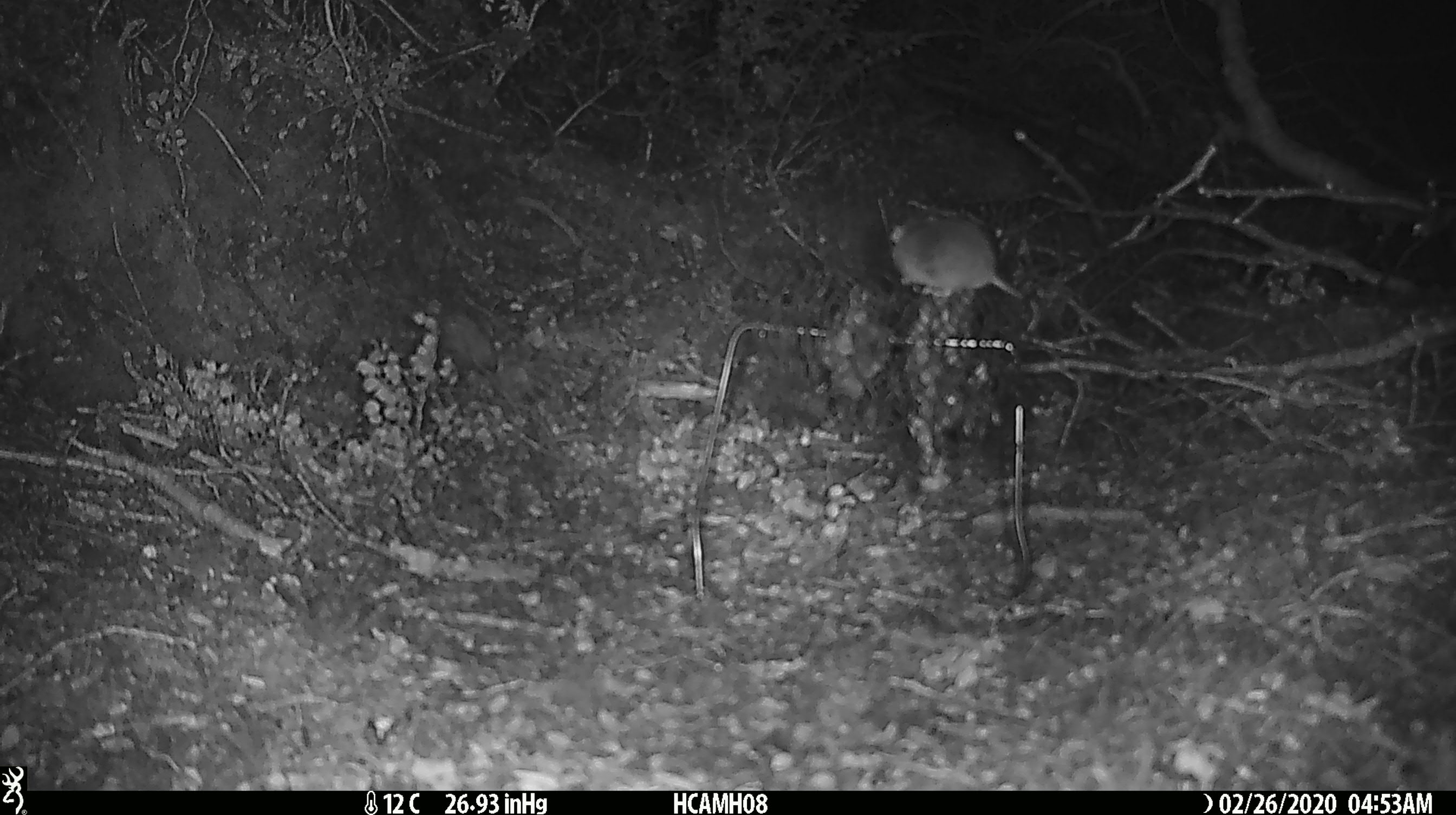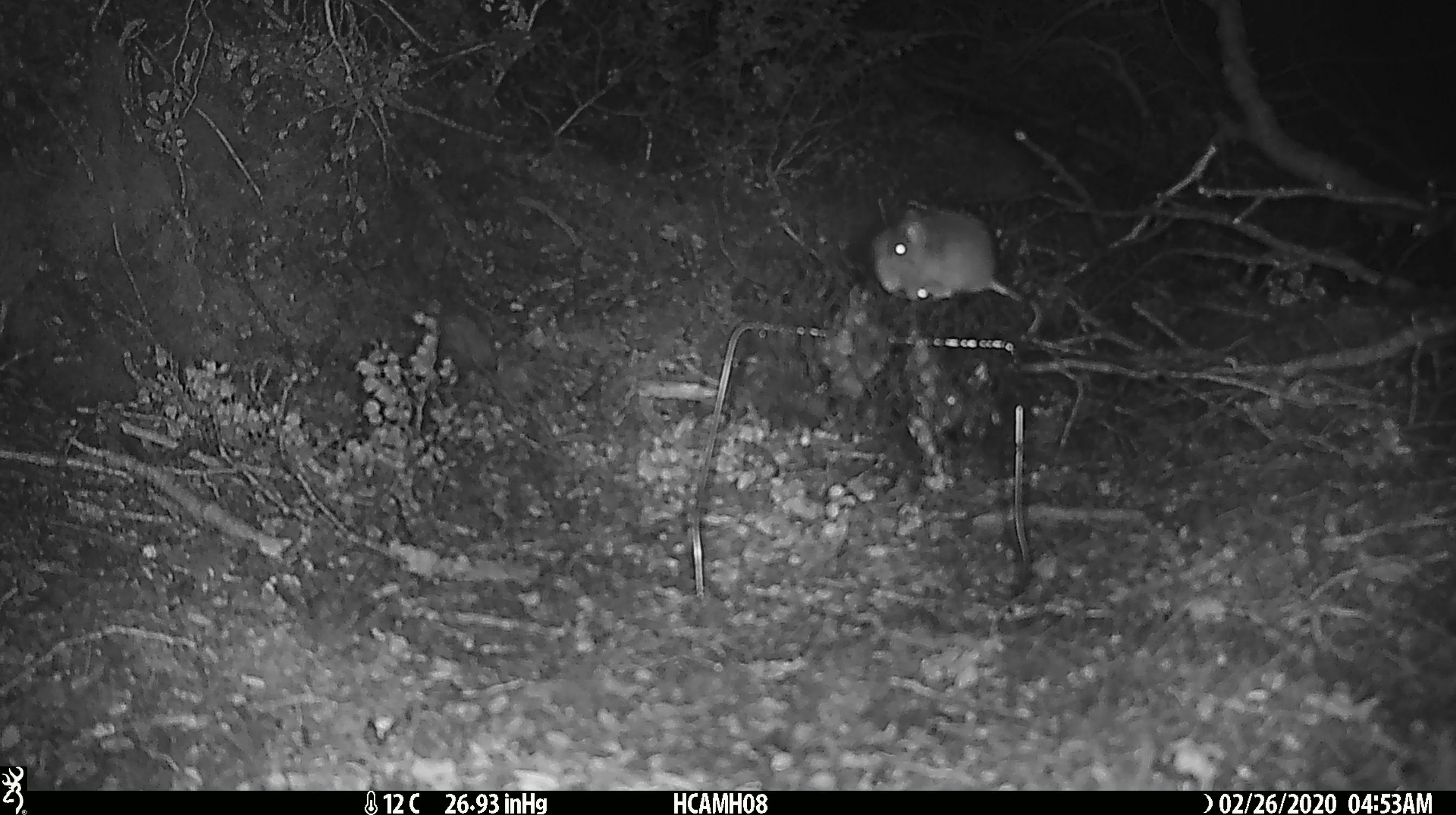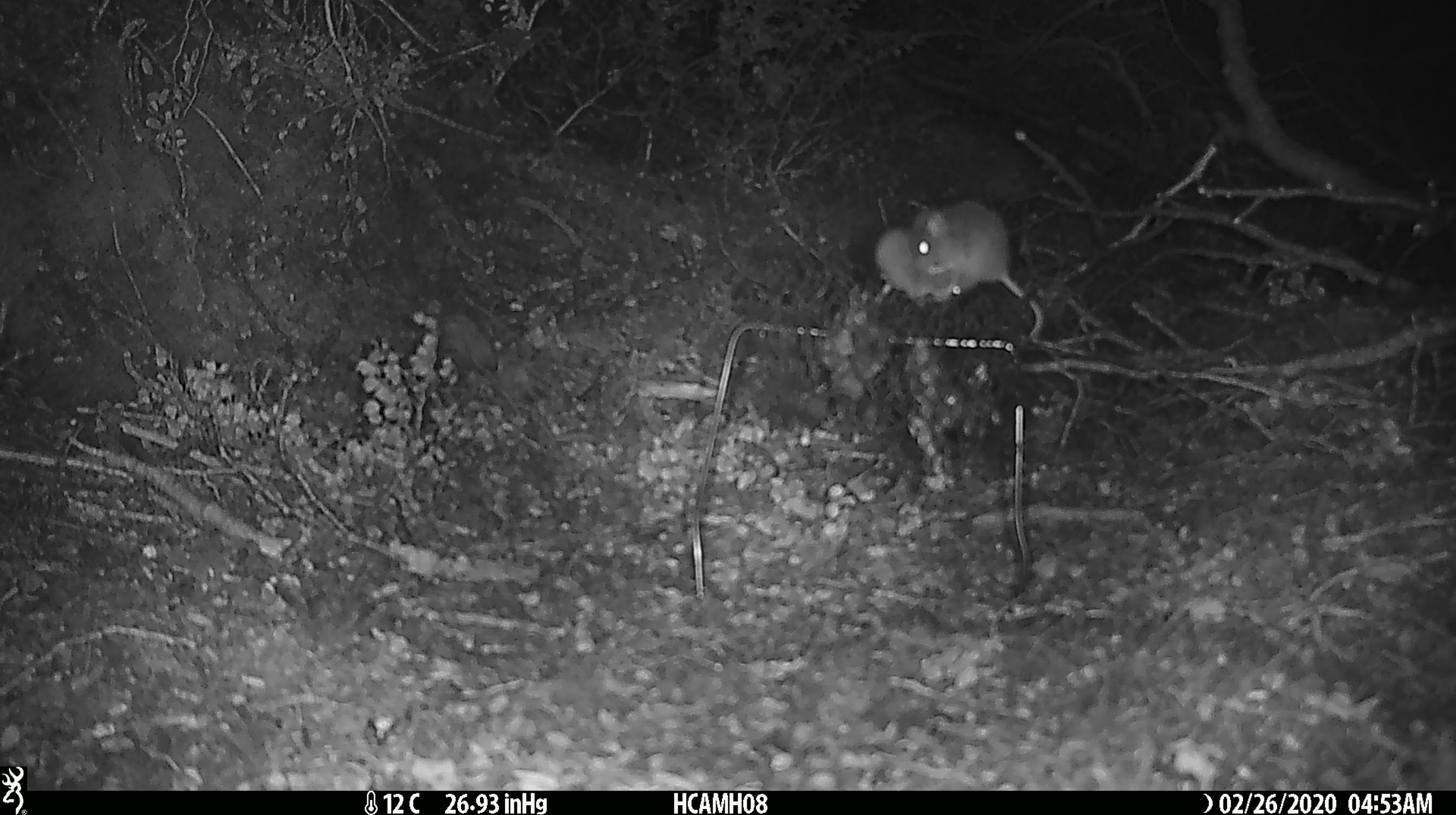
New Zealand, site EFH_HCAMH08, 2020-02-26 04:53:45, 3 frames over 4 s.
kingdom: Animalia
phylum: Chordata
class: Mammalia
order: Rodentia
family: Muridae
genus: Mus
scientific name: Mus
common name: mouse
Mouse (Mus).